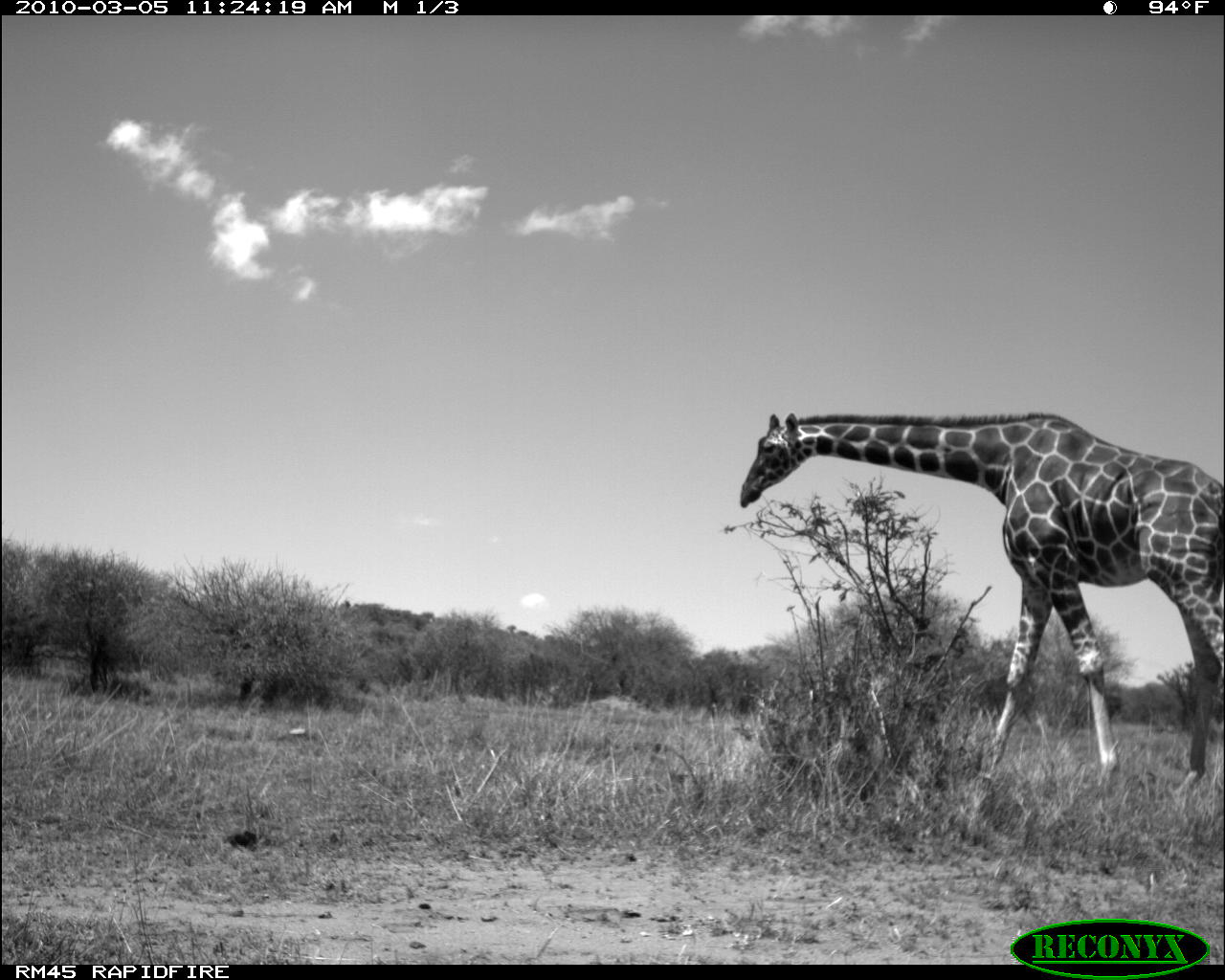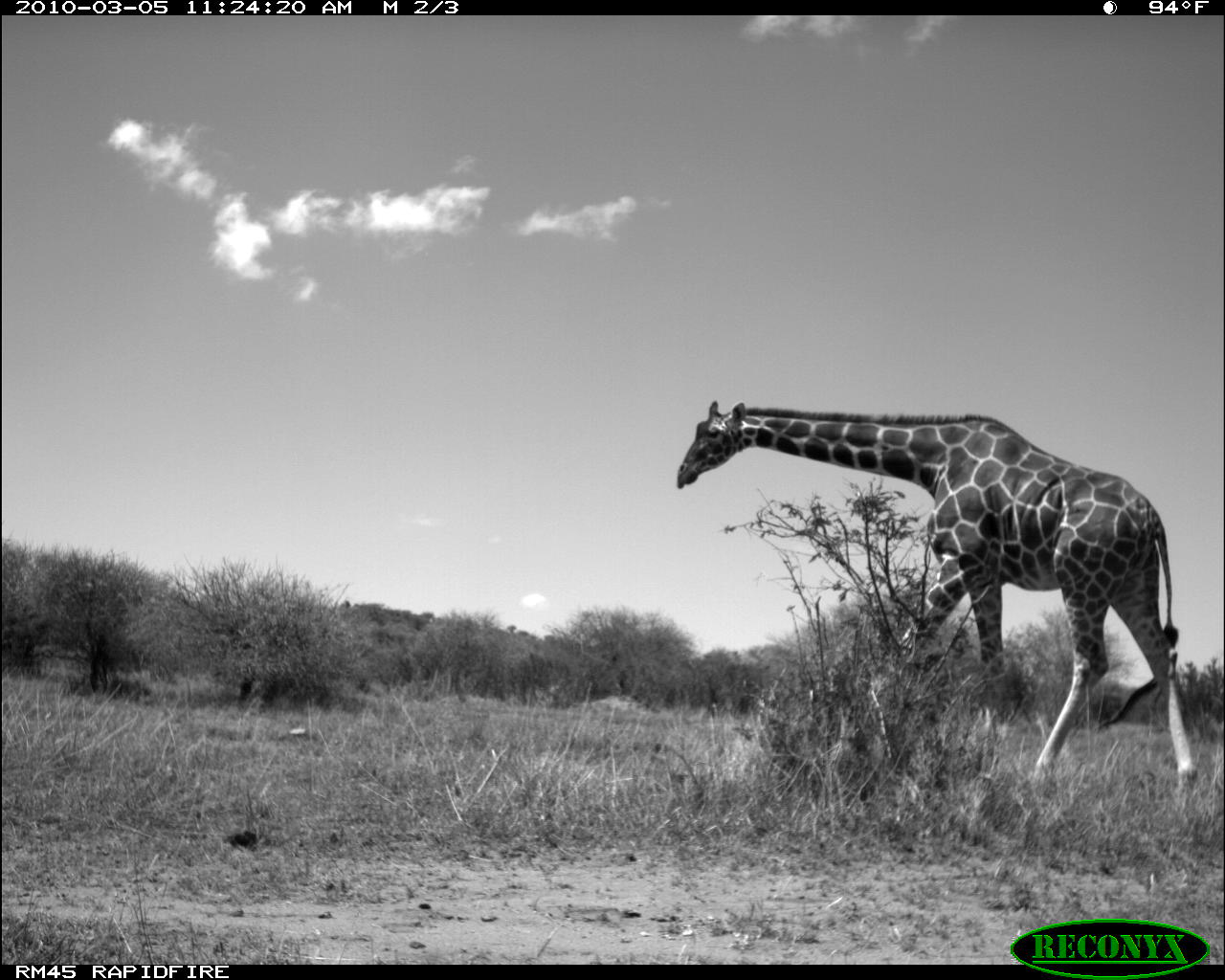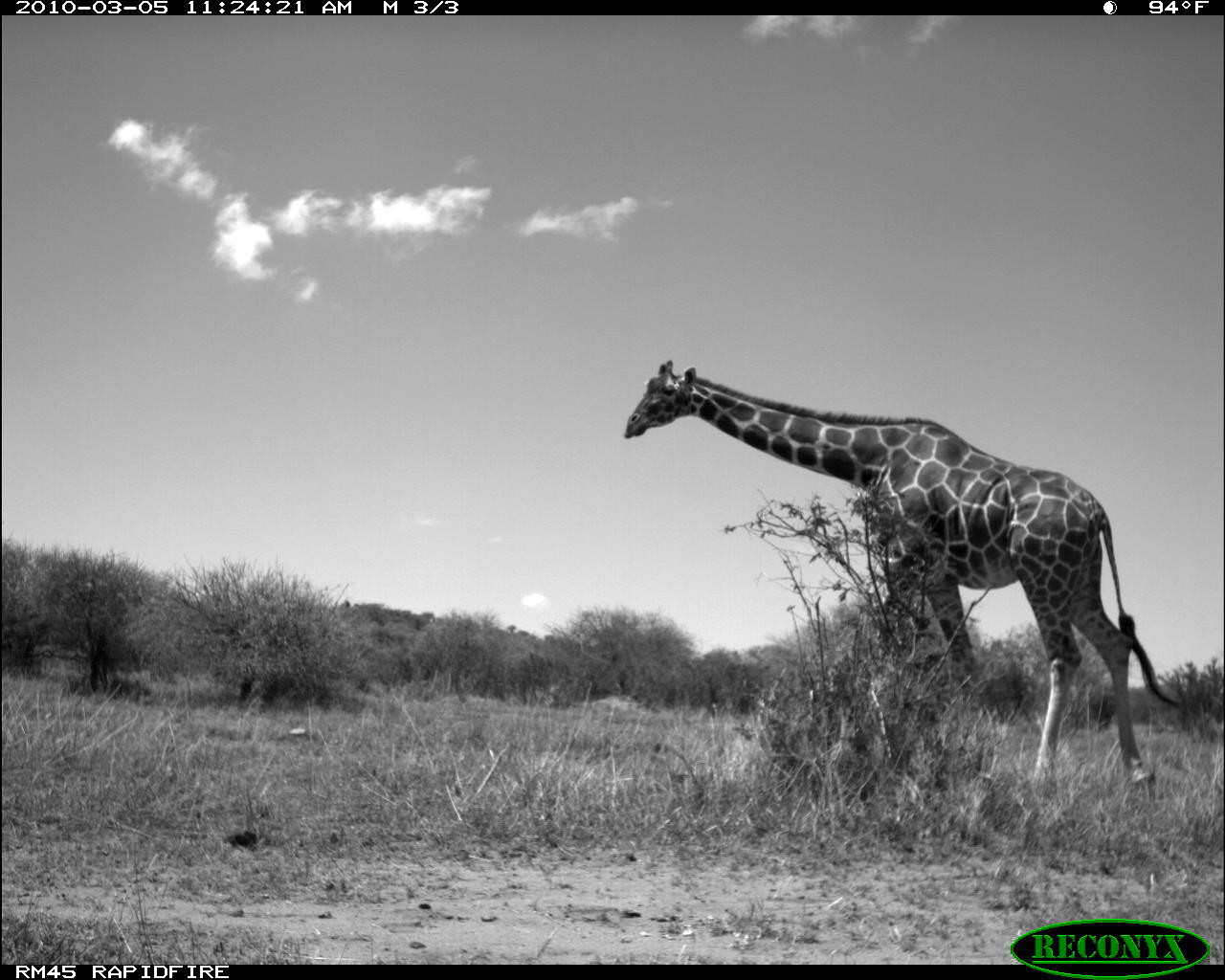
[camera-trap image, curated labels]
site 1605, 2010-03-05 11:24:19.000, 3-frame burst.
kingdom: Animalia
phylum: Chordata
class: Mammalia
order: Artiodactyla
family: Giraffidae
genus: Giraffa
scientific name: Giraffa camelopardalis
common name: giraffe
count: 1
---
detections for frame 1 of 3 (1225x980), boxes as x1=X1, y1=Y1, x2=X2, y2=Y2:
giraffa camelopardalis: x1=739, y1=411, x2=1224, y2=803